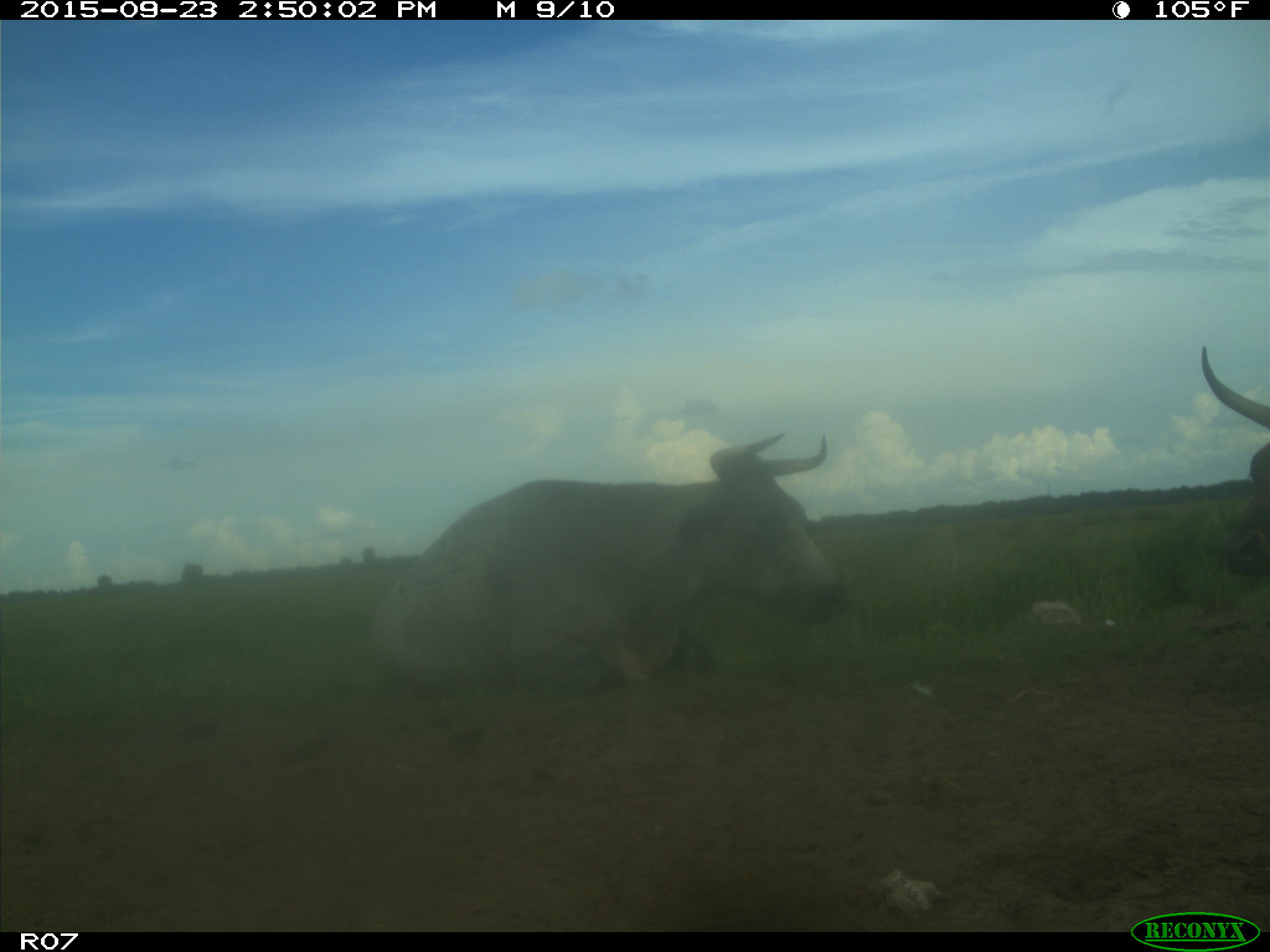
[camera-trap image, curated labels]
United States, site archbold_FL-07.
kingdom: Animalia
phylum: Chordata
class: Mammalia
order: Artiodactyla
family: Bovidae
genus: Bos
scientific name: Bos taurus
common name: domestic cow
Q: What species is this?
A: Bos taurus (domestic cow).